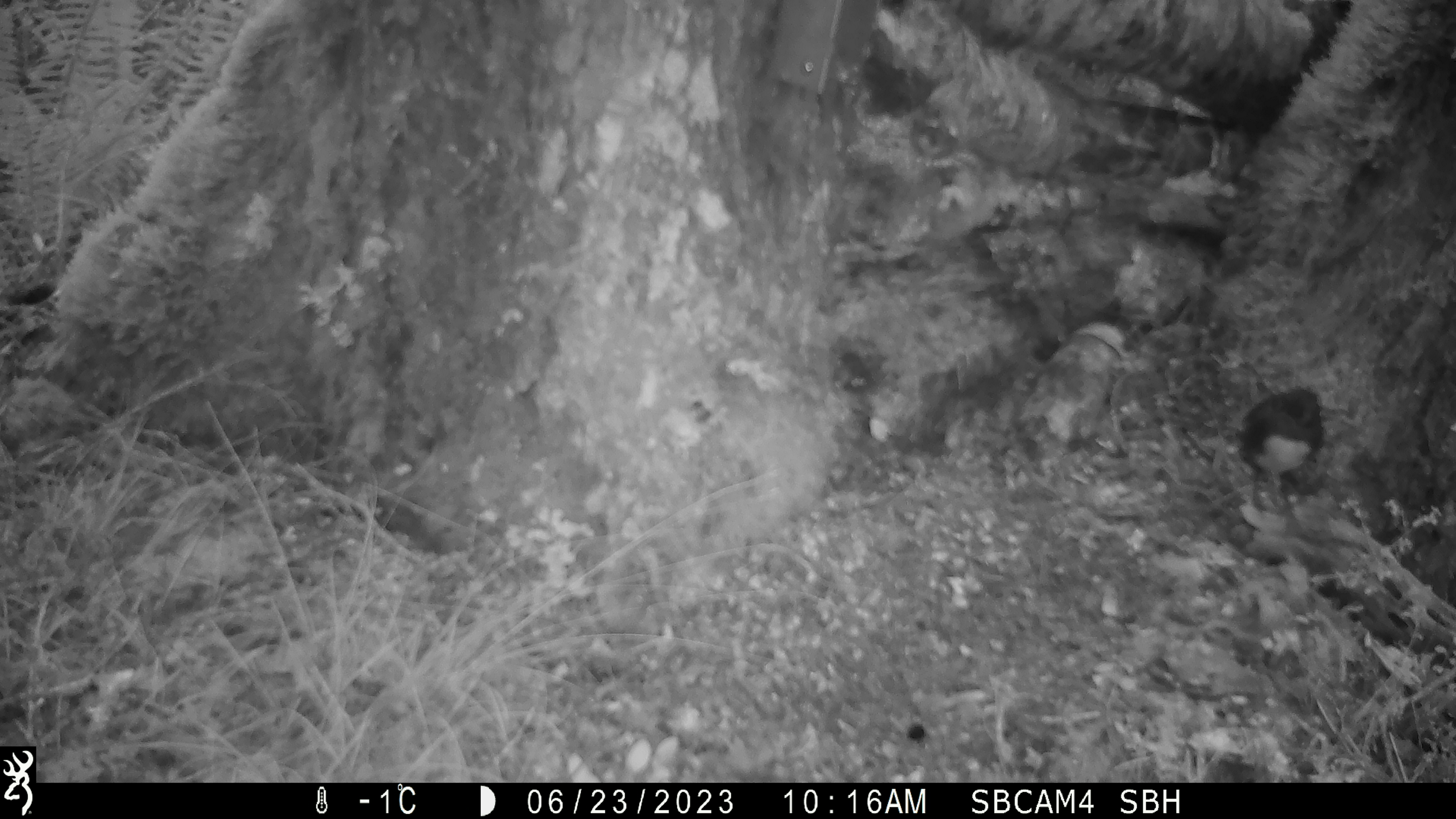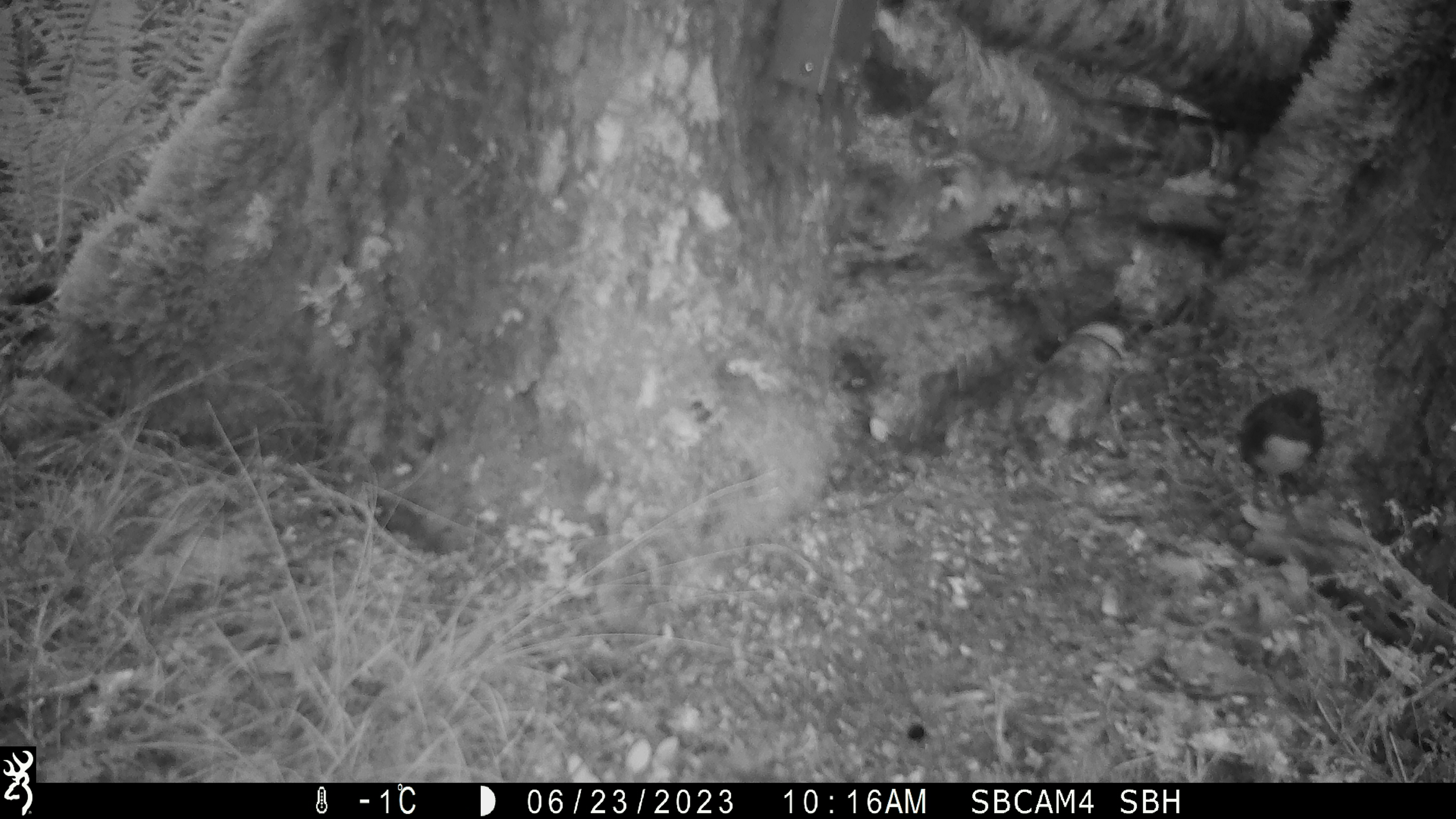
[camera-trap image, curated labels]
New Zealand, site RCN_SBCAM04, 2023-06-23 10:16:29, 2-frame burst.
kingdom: Animalia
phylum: Chordata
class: Aves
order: Passeriformes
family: Petroicidae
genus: Petroica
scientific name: Petroica australis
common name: new zealand robin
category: robin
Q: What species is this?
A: Robin (new zealand robin) (Petroica australis).